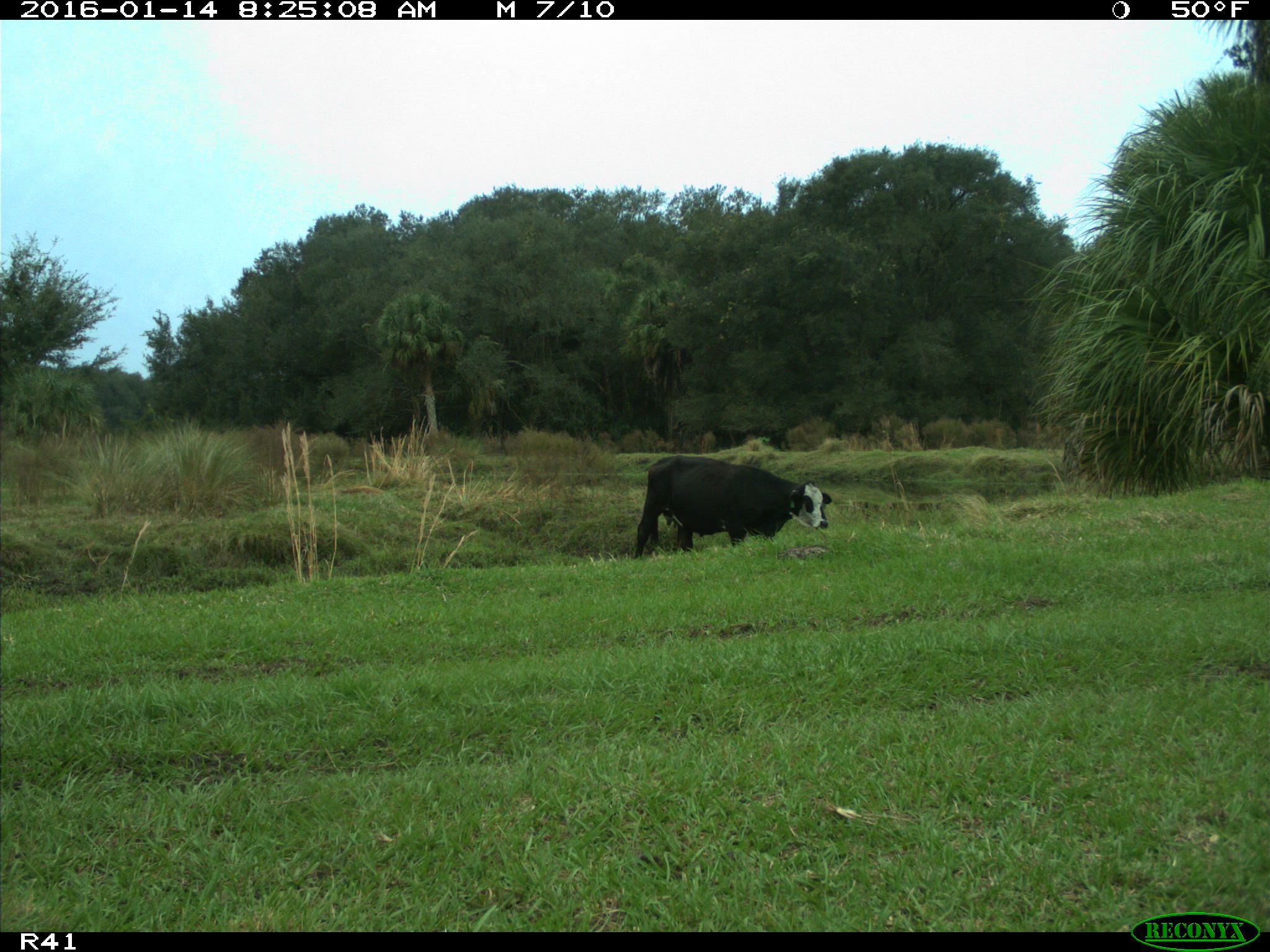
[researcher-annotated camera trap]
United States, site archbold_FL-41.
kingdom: Animalia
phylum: Chordata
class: Mammalia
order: Artiodactyla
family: Bovidae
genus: Bos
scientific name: Bos taurus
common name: domestic cow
Bos taurus (domestic cow).